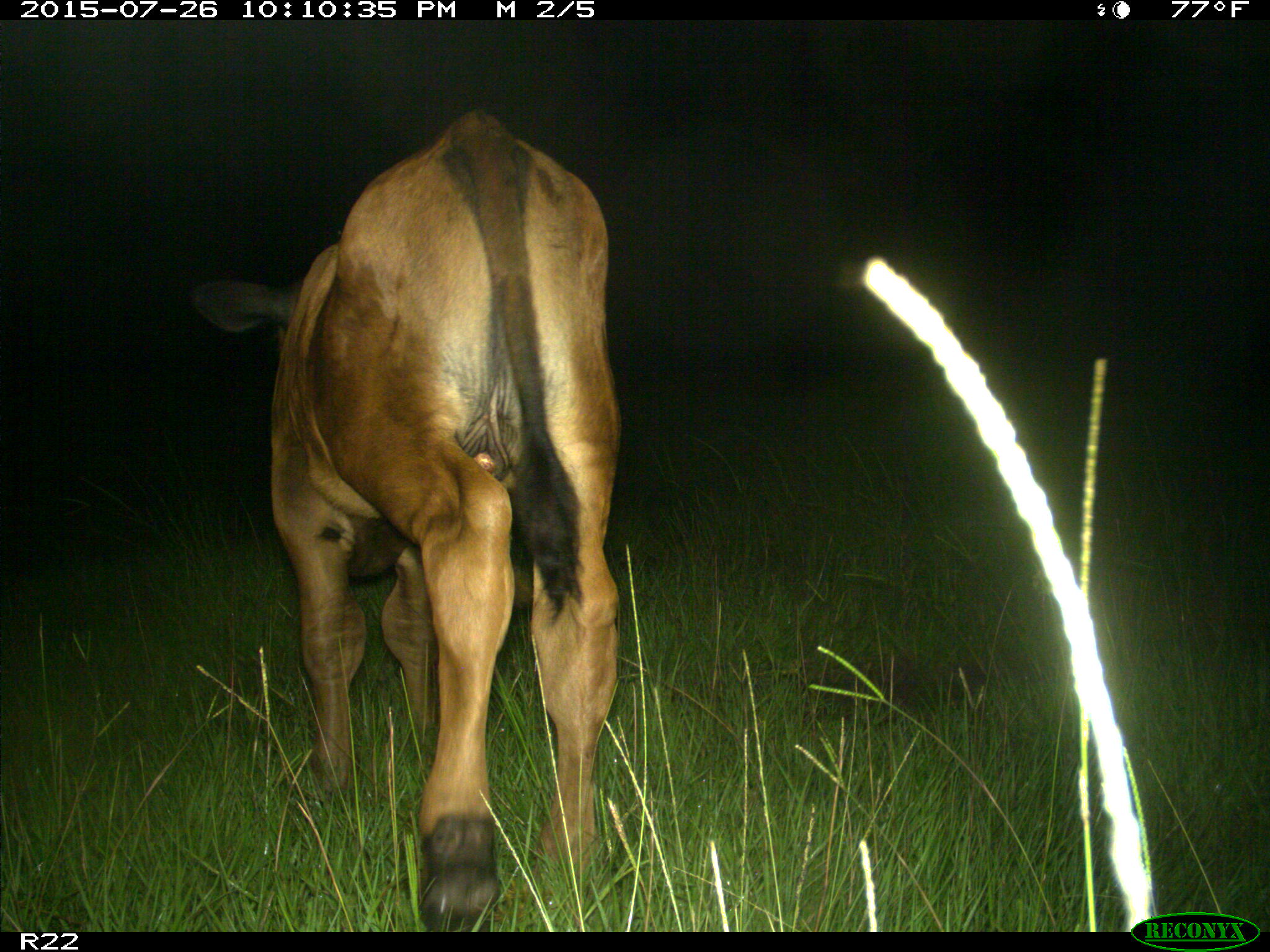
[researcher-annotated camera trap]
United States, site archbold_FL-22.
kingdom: Animalia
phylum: Chordata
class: Mammalia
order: Artiodactyla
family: Bovidae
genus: Bos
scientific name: Bos taurus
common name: domestic cow